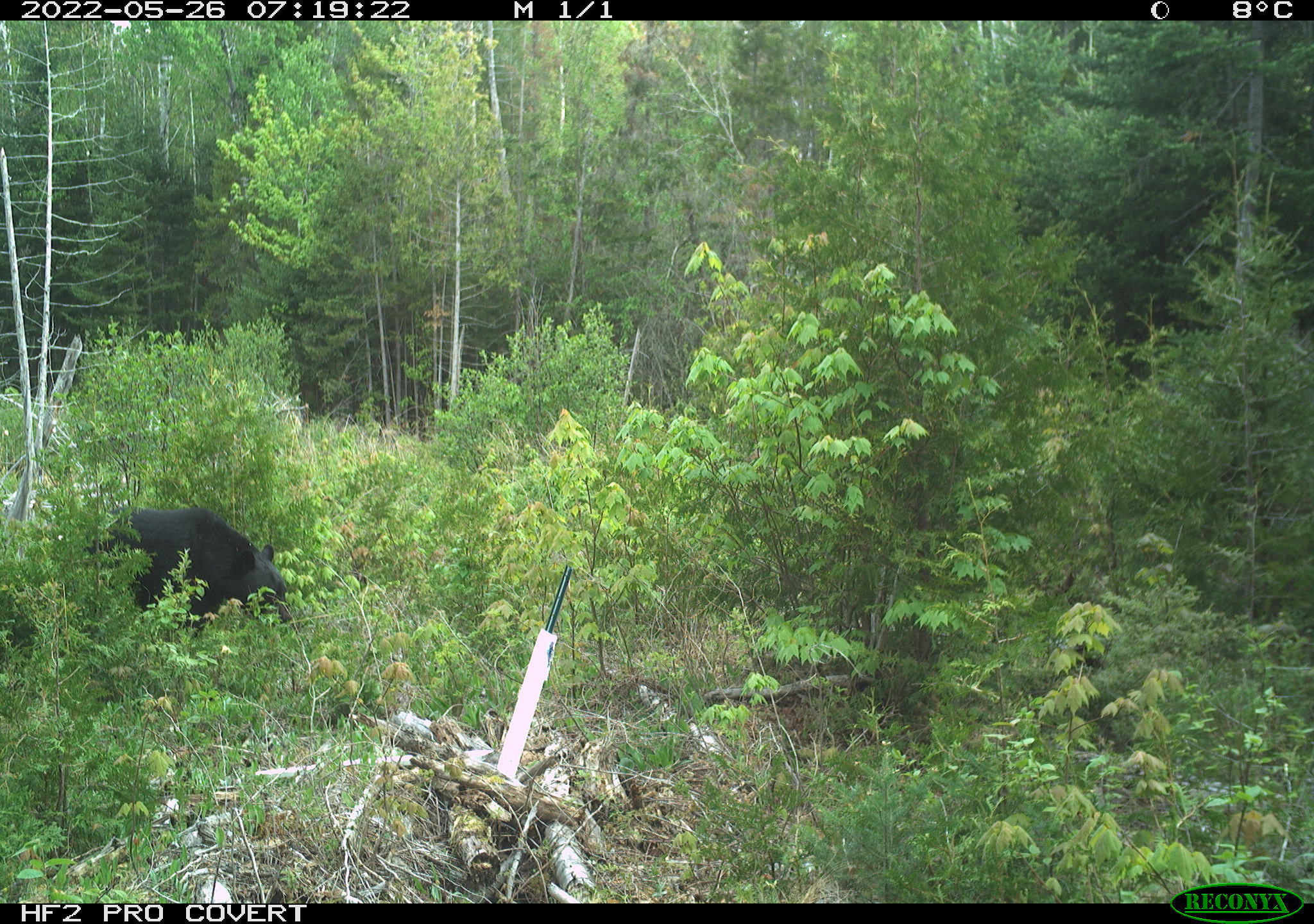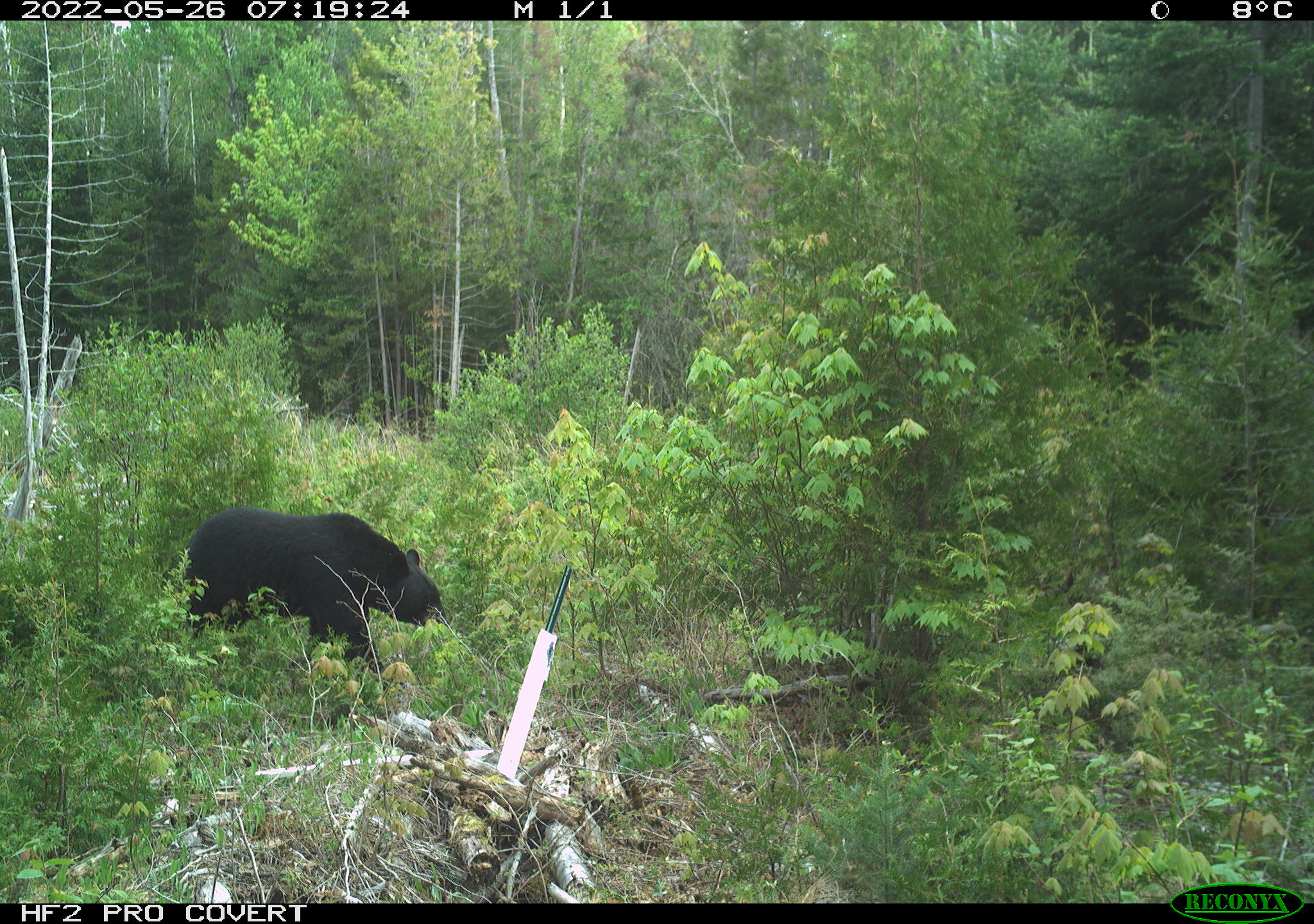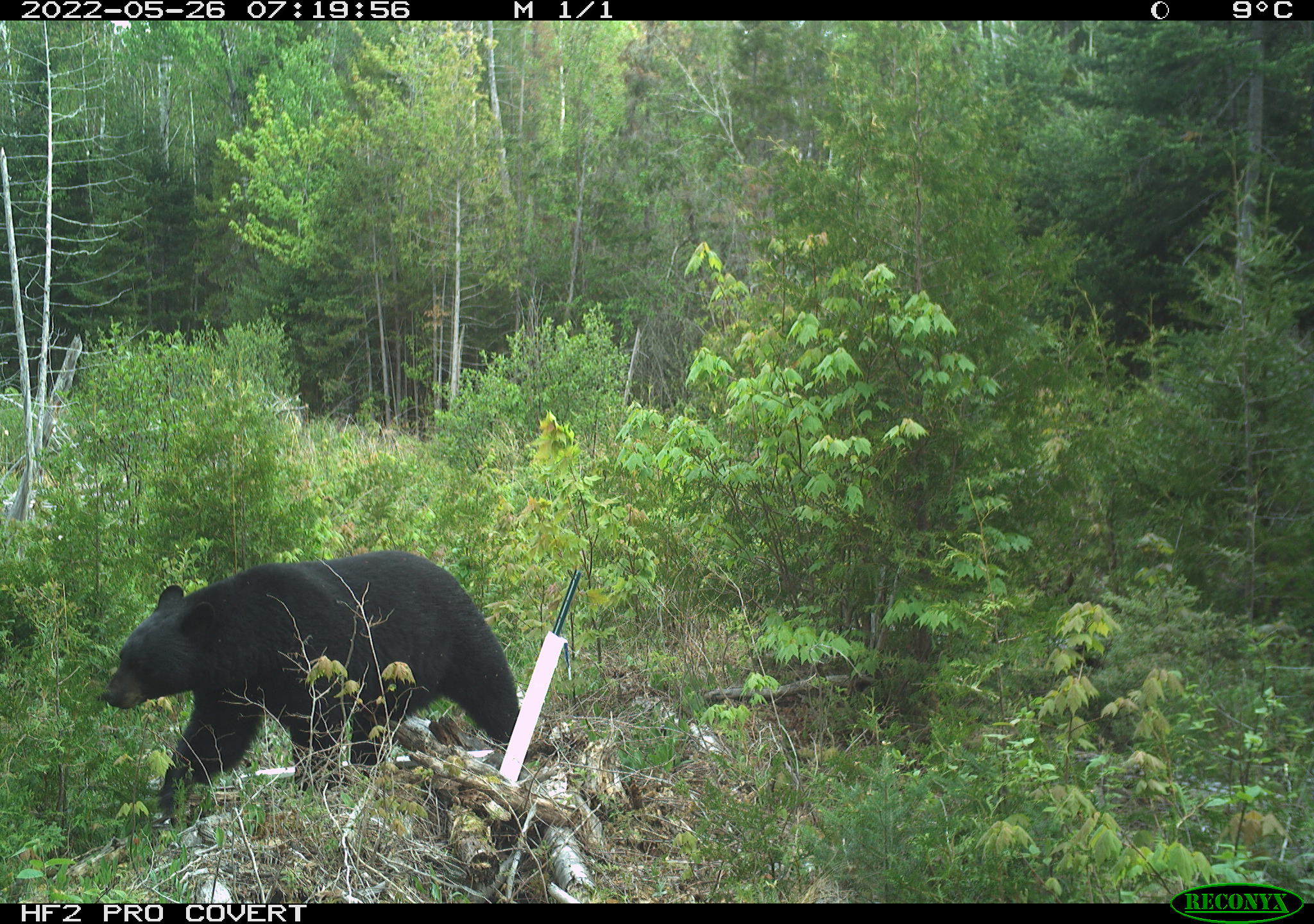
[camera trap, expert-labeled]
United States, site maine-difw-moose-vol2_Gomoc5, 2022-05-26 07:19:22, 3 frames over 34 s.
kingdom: Animalia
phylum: Chordata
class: Mammalia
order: Carnivora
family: Ursidae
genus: Ursus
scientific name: Ursus americanus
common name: black bear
Black bear (Ursus americanus).